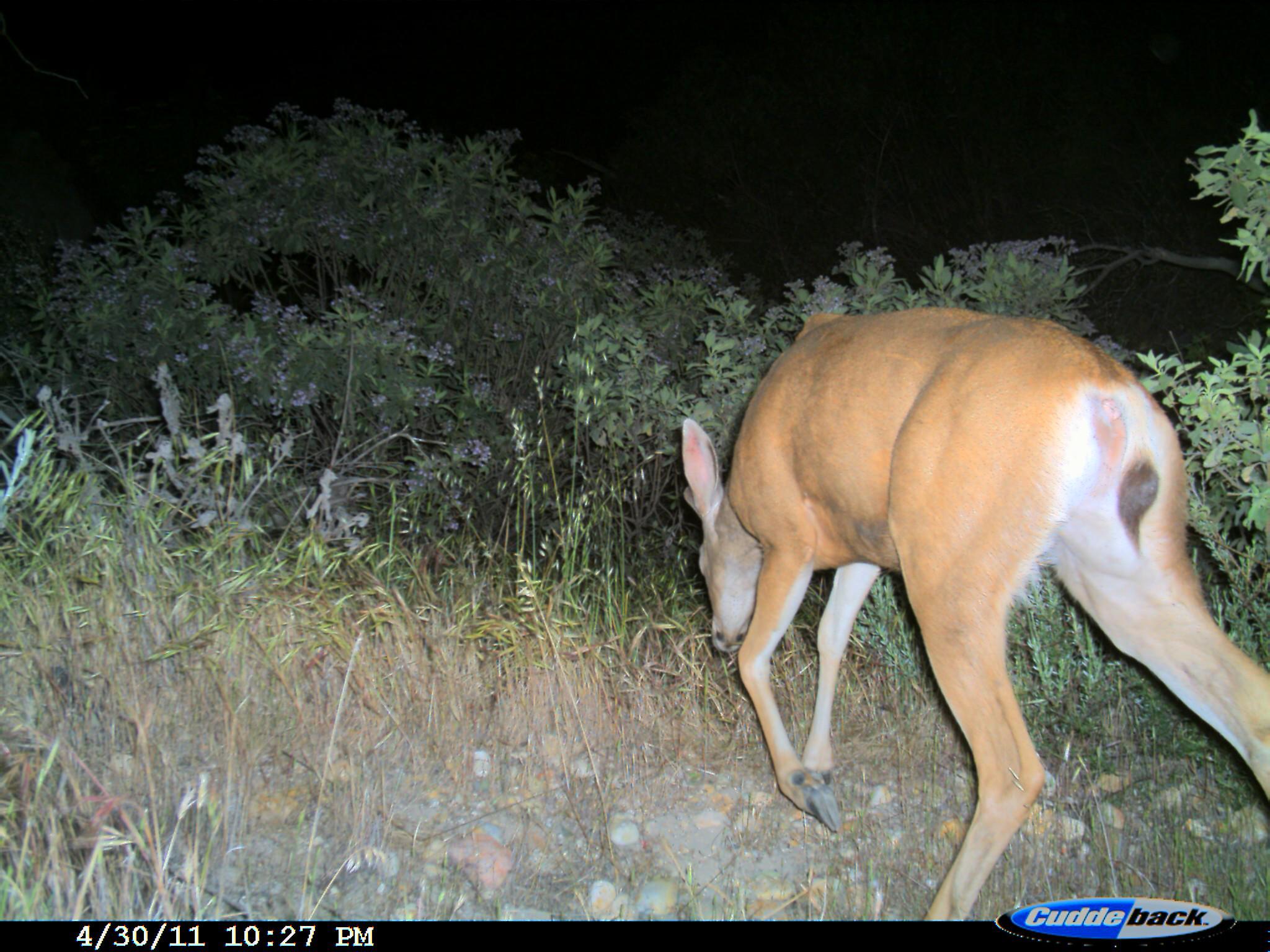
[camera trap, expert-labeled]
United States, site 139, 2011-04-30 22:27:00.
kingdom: Animalia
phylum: Chordata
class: Mammalia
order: Artiodactyla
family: Cervidae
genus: Odocoileus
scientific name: Odocoileus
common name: deer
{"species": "deer (Odocoileus)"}